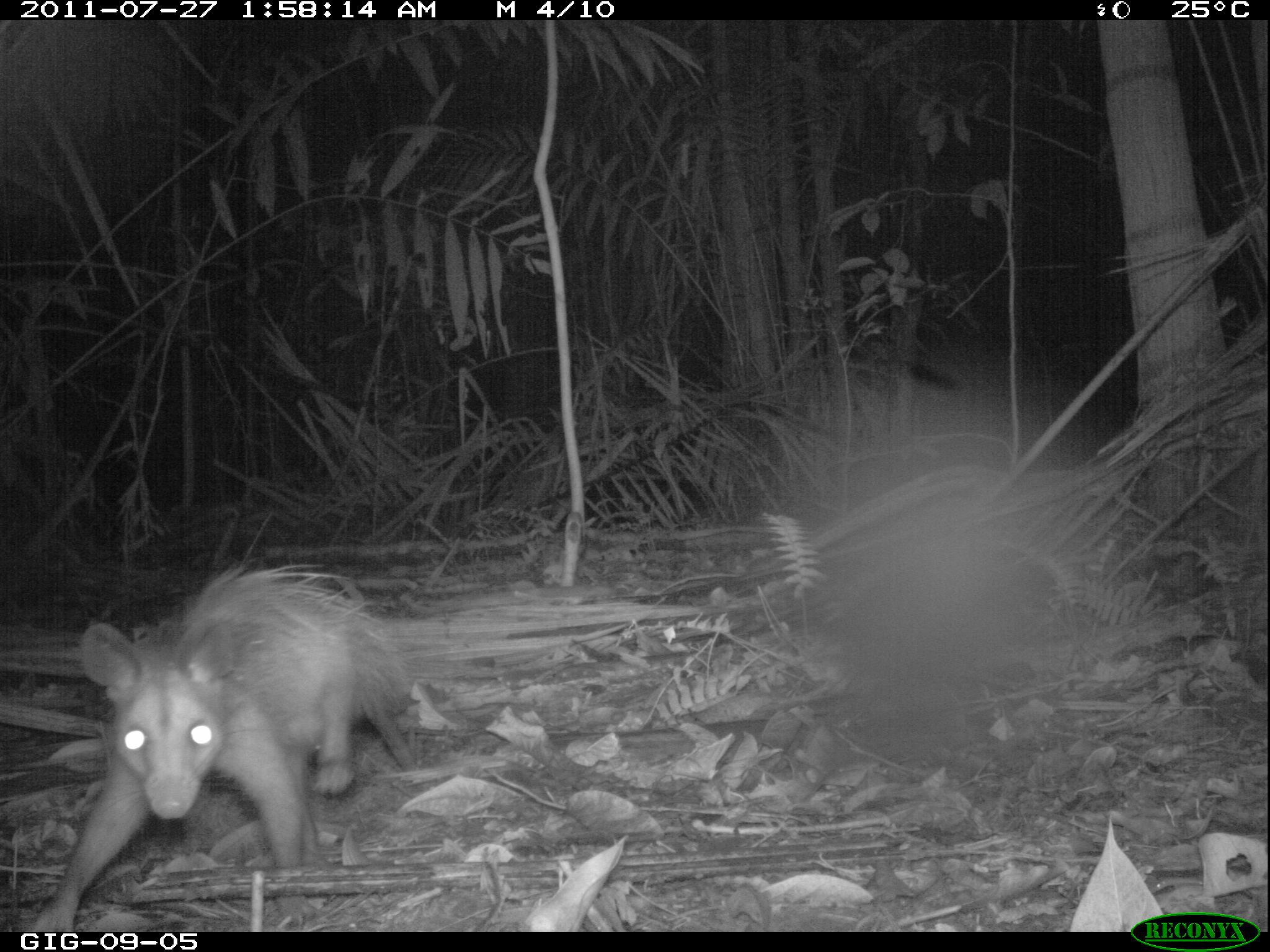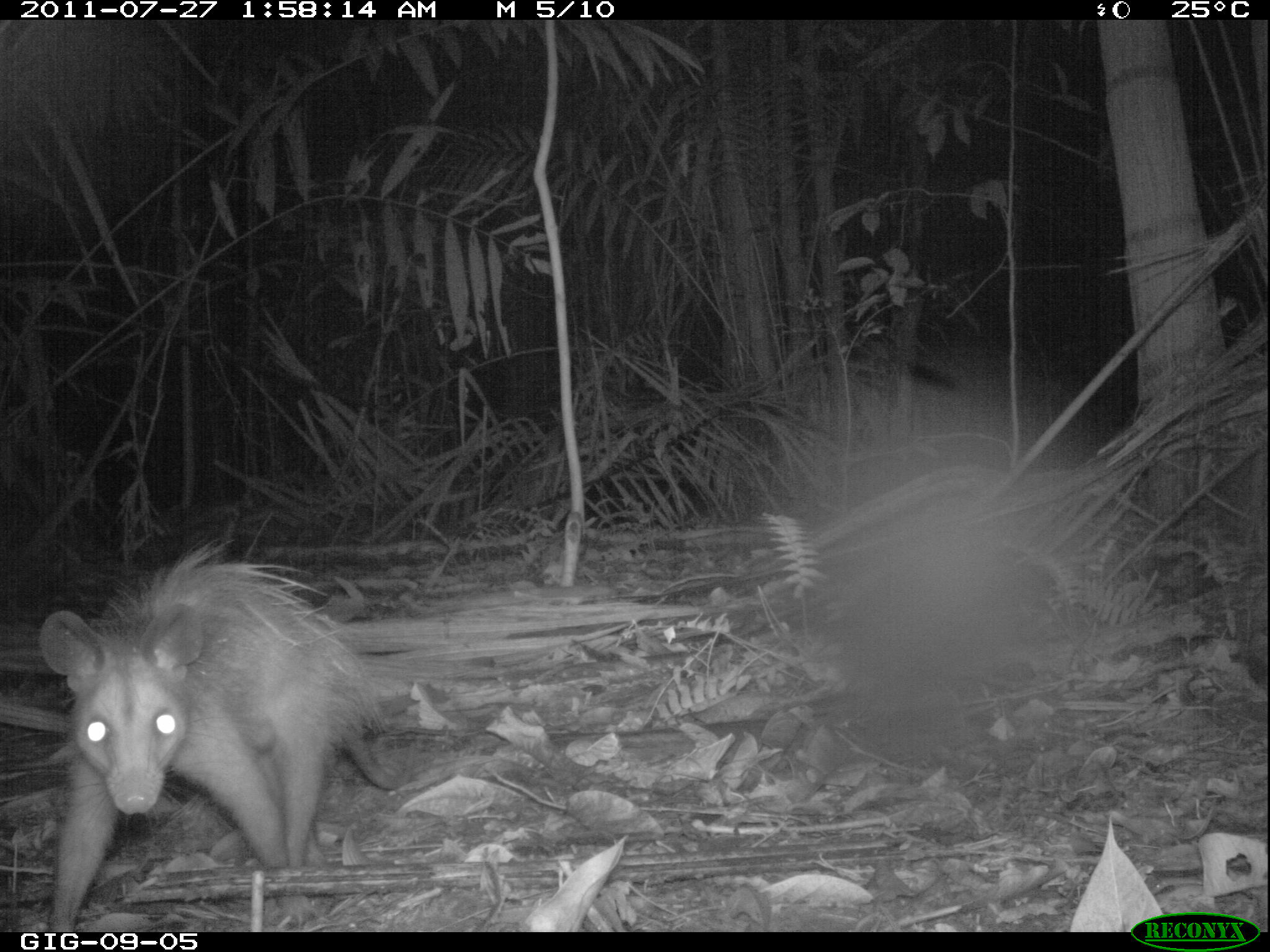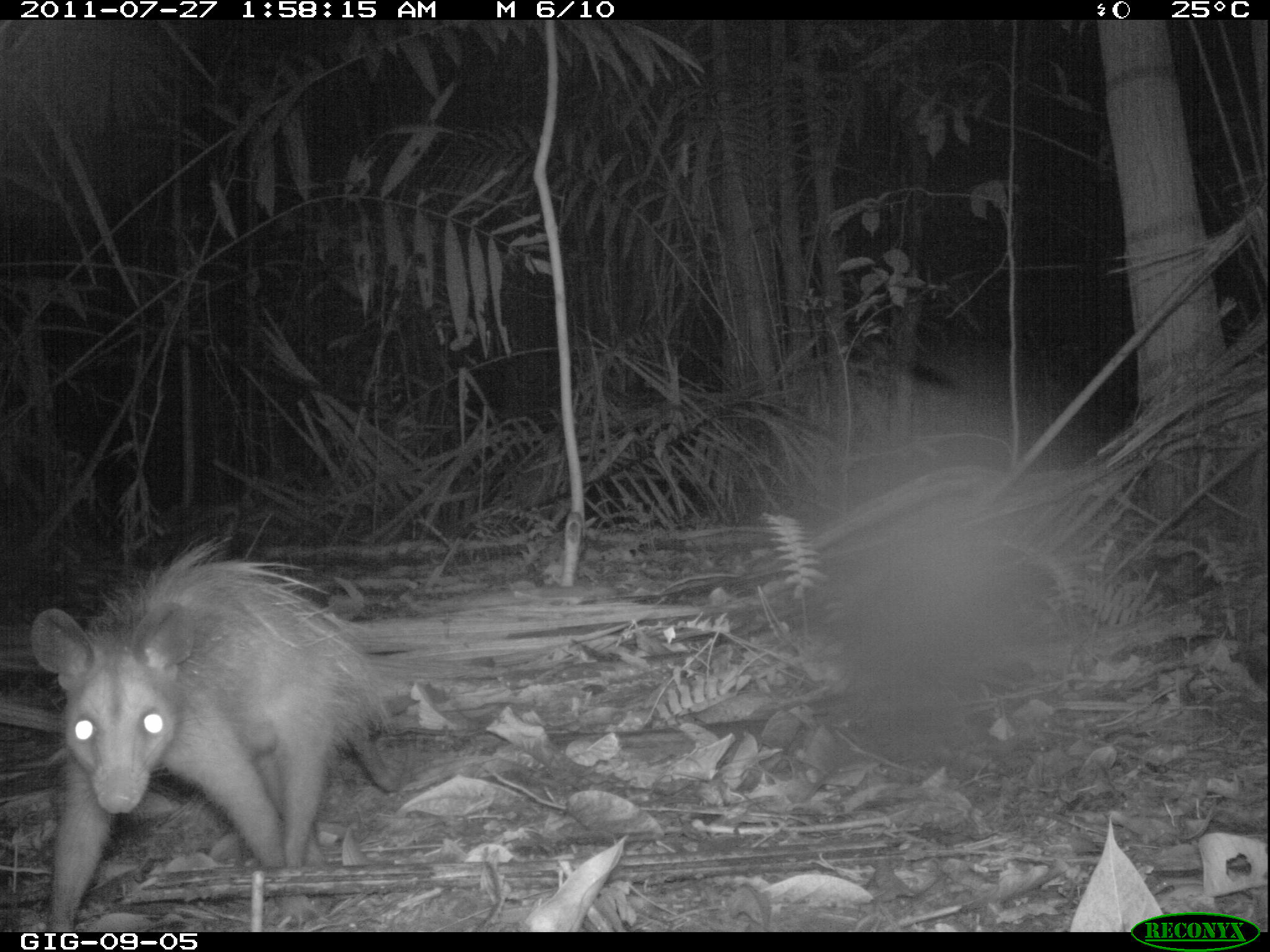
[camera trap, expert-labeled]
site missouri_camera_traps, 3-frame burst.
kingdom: Animalia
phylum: Chordata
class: Mammalia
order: Didelphimorphia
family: Didelphidae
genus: Didelphis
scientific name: Didelphis marsupialis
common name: common opossum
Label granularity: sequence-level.